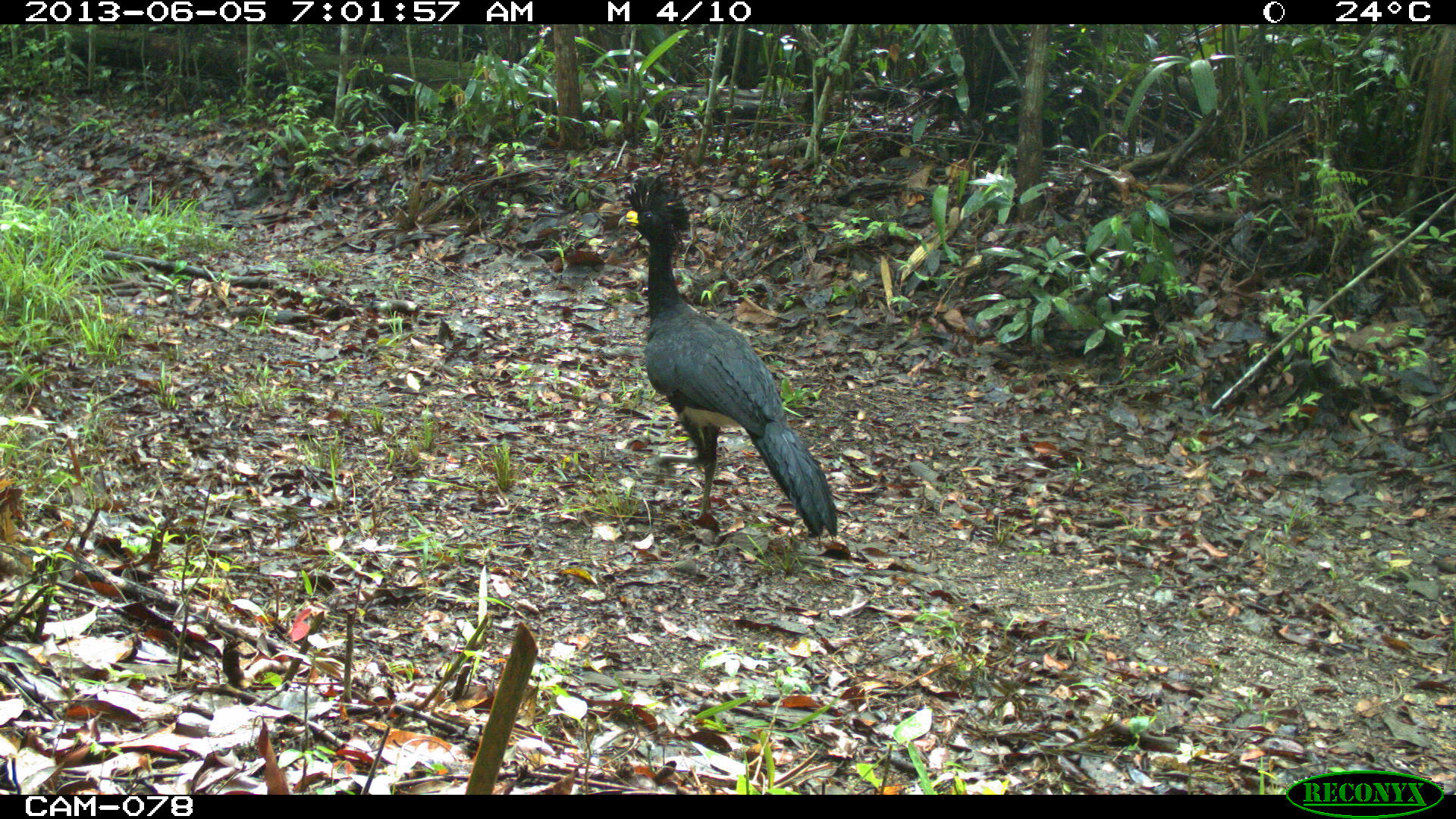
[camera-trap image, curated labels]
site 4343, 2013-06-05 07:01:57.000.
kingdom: Animalia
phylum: Chordata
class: Aves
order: Galliformes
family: Cracidae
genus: Crax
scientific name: Crax rubra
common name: great curassow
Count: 2.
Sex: male.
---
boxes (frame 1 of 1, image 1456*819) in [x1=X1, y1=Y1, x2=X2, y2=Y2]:
crax rubra: [x1=617, y1=173, x2=837, y2=537]